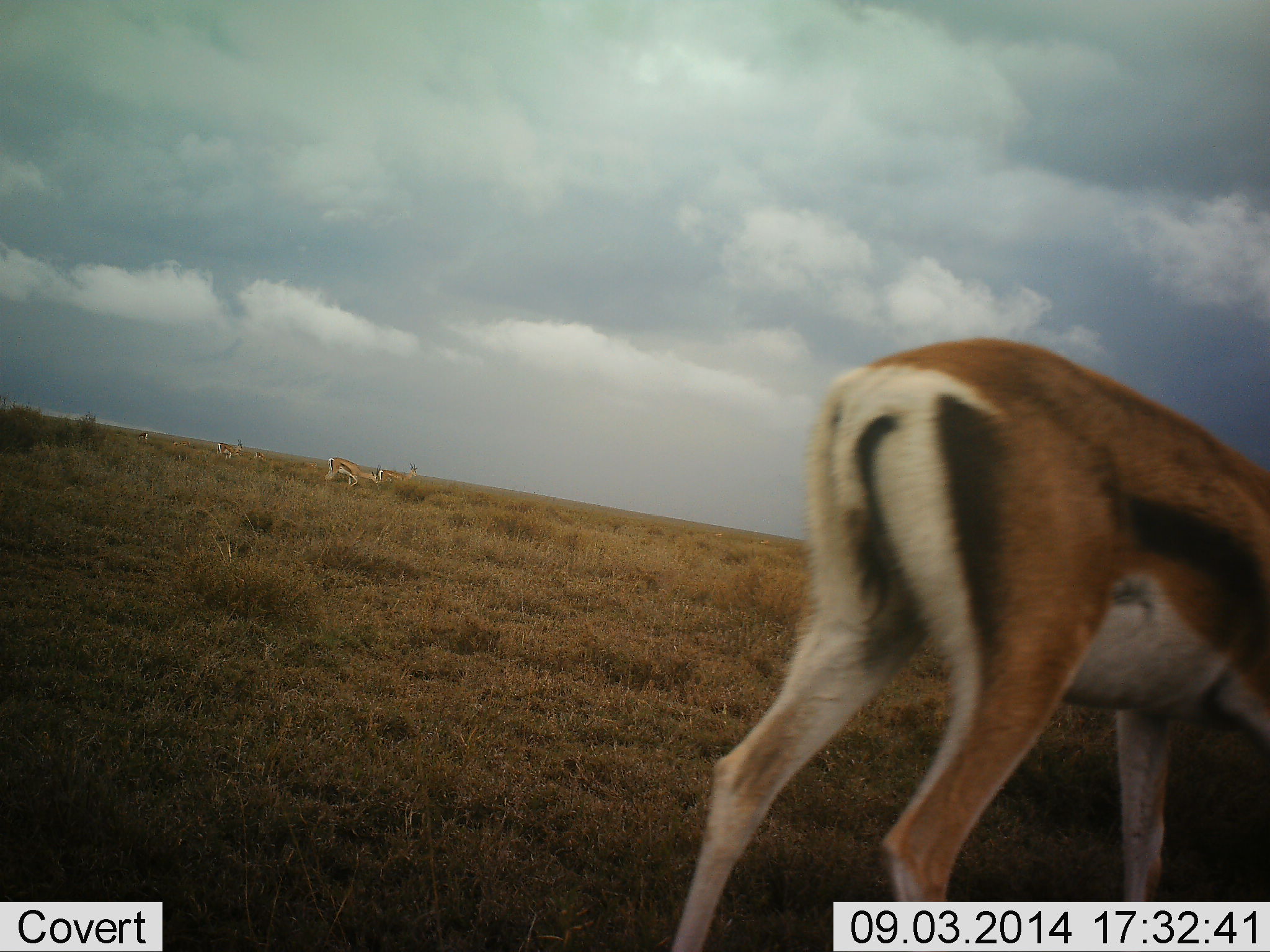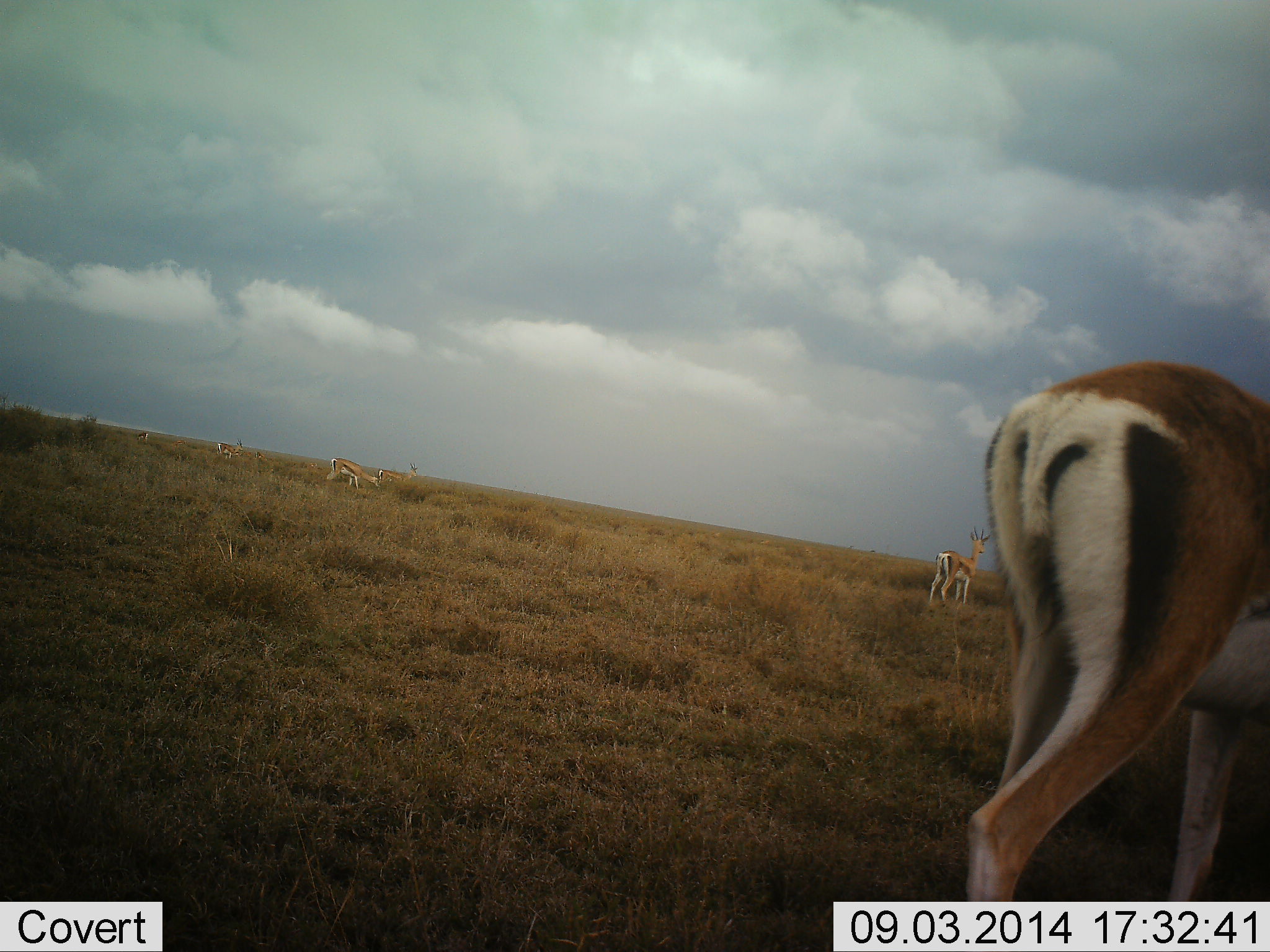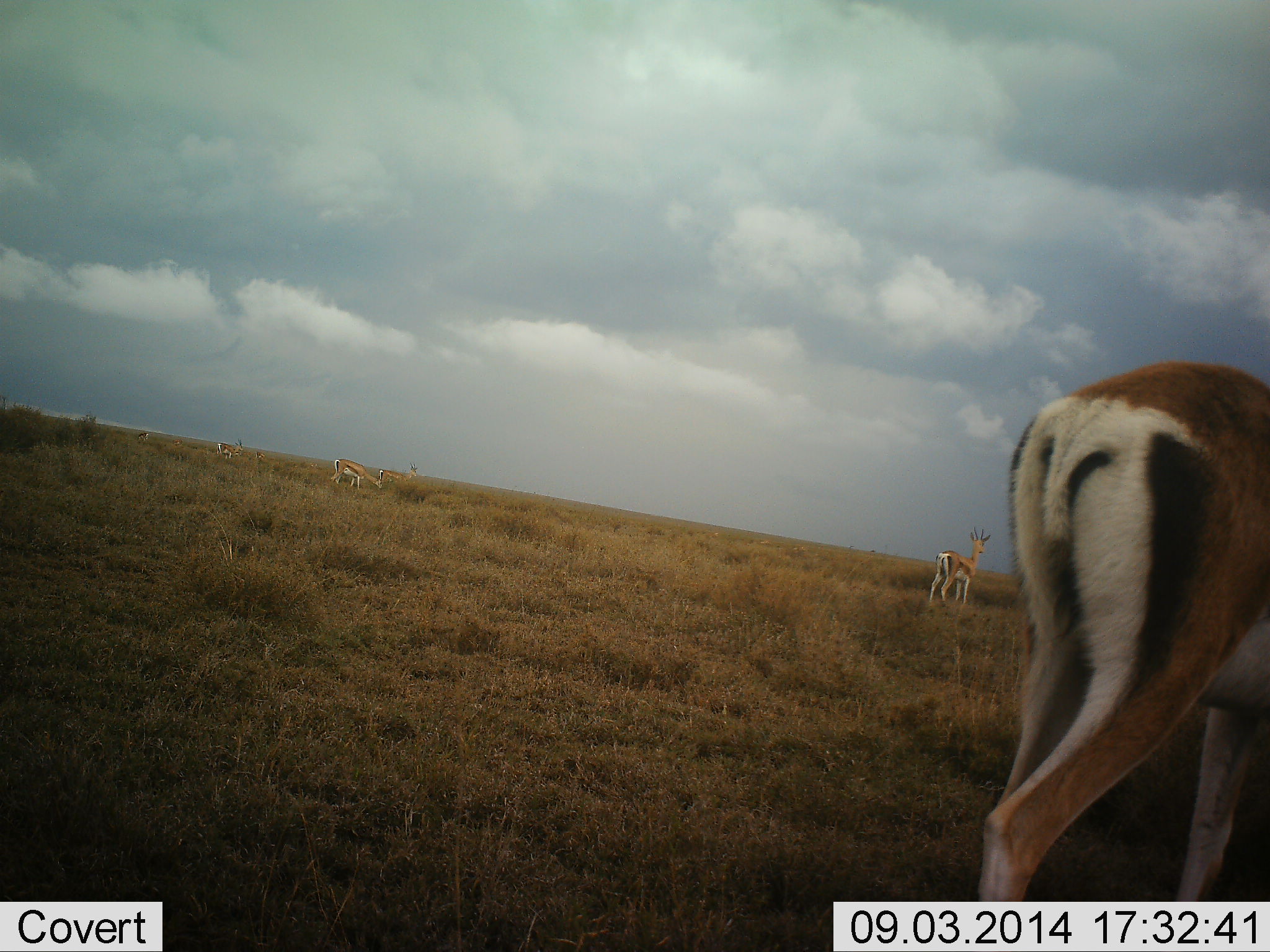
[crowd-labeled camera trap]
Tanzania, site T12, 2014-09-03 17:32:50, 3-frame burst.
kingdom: Animalia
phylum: Chordata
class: Mammalia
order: Artiodactyla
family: Bovidae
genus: Eudorcas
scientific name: Eudorcas thomsonii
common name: thomson's gazelle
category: gazellethomsons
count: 5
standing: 70%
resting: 0%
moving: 40%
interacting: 0%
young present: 0%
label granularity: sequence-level